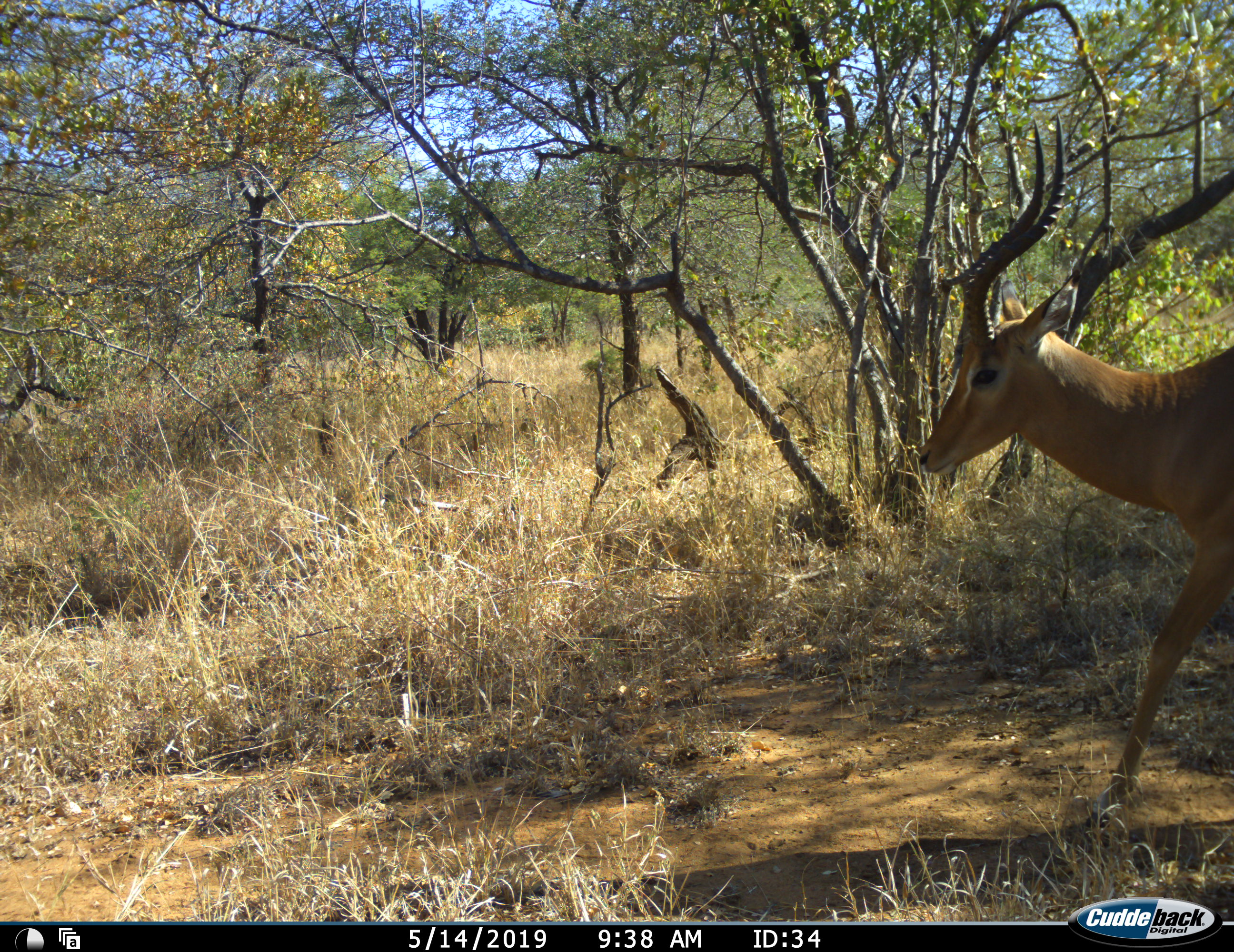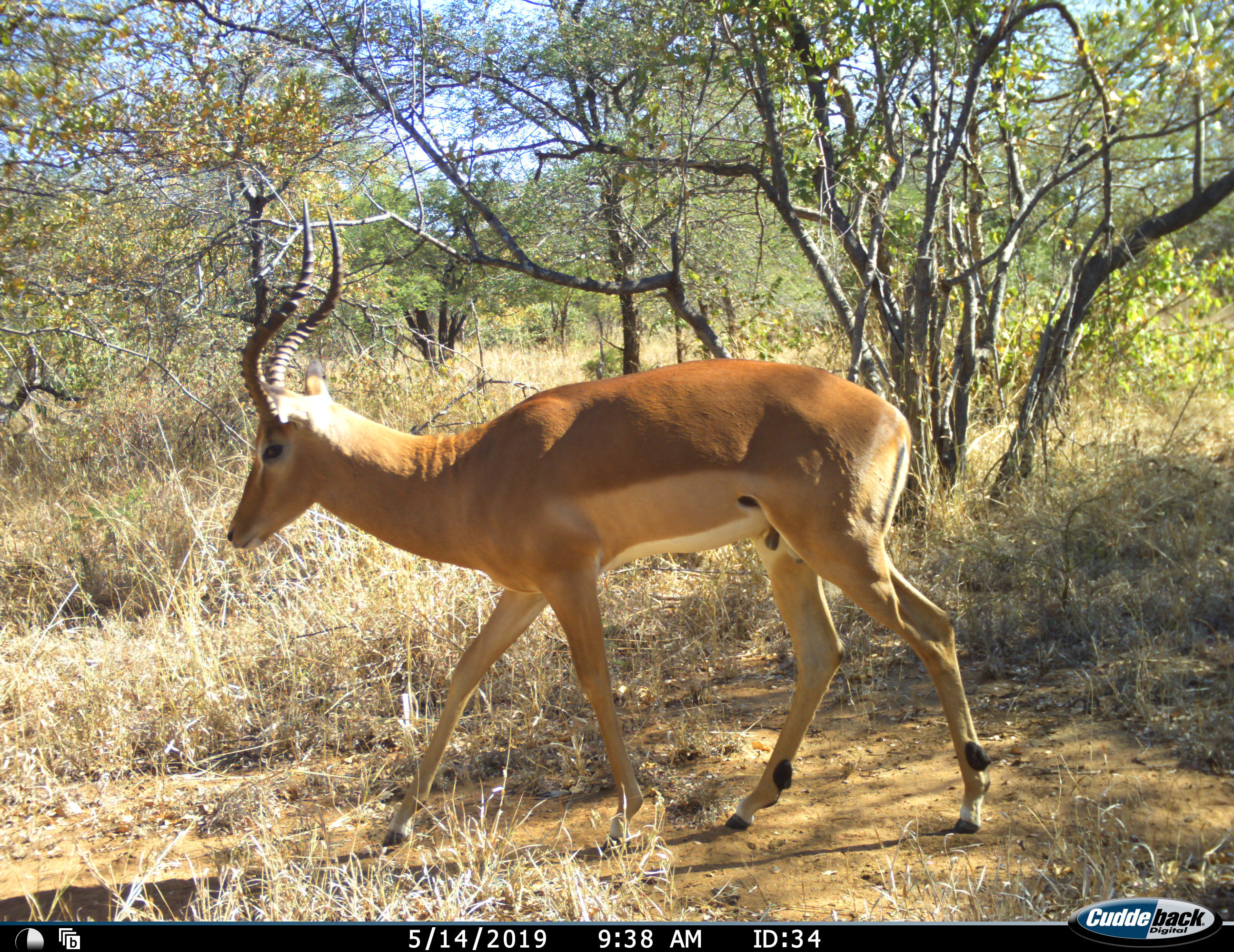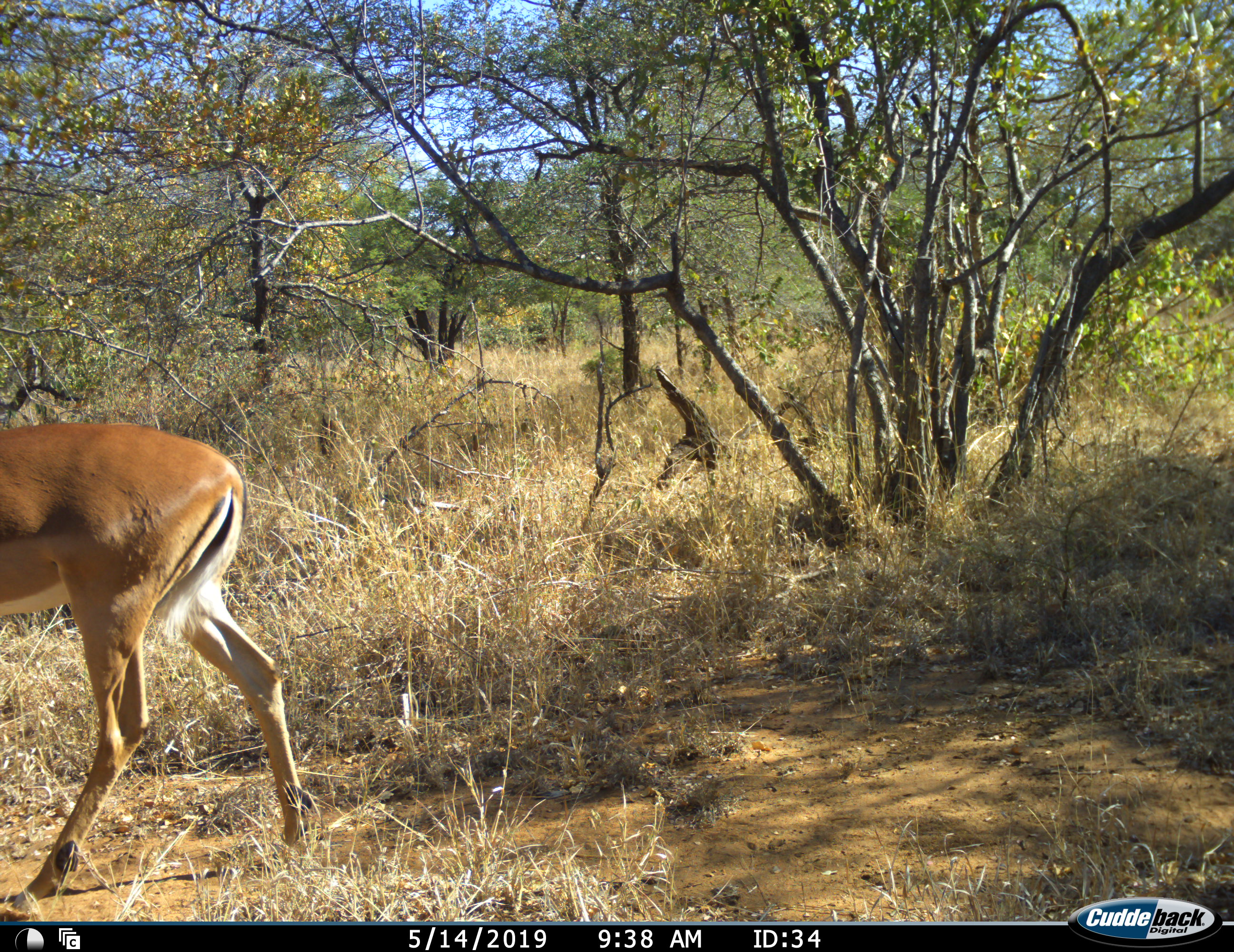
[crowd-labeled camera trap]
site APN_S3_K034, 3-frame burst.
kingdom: Animalia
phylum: Chordata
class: Mammalia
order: Artiodactyla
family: Bovidae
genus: Aepyceros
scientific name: Aepyceros melampus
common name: impala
Impala (Aepyceros melampus), count 1. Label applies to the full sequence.